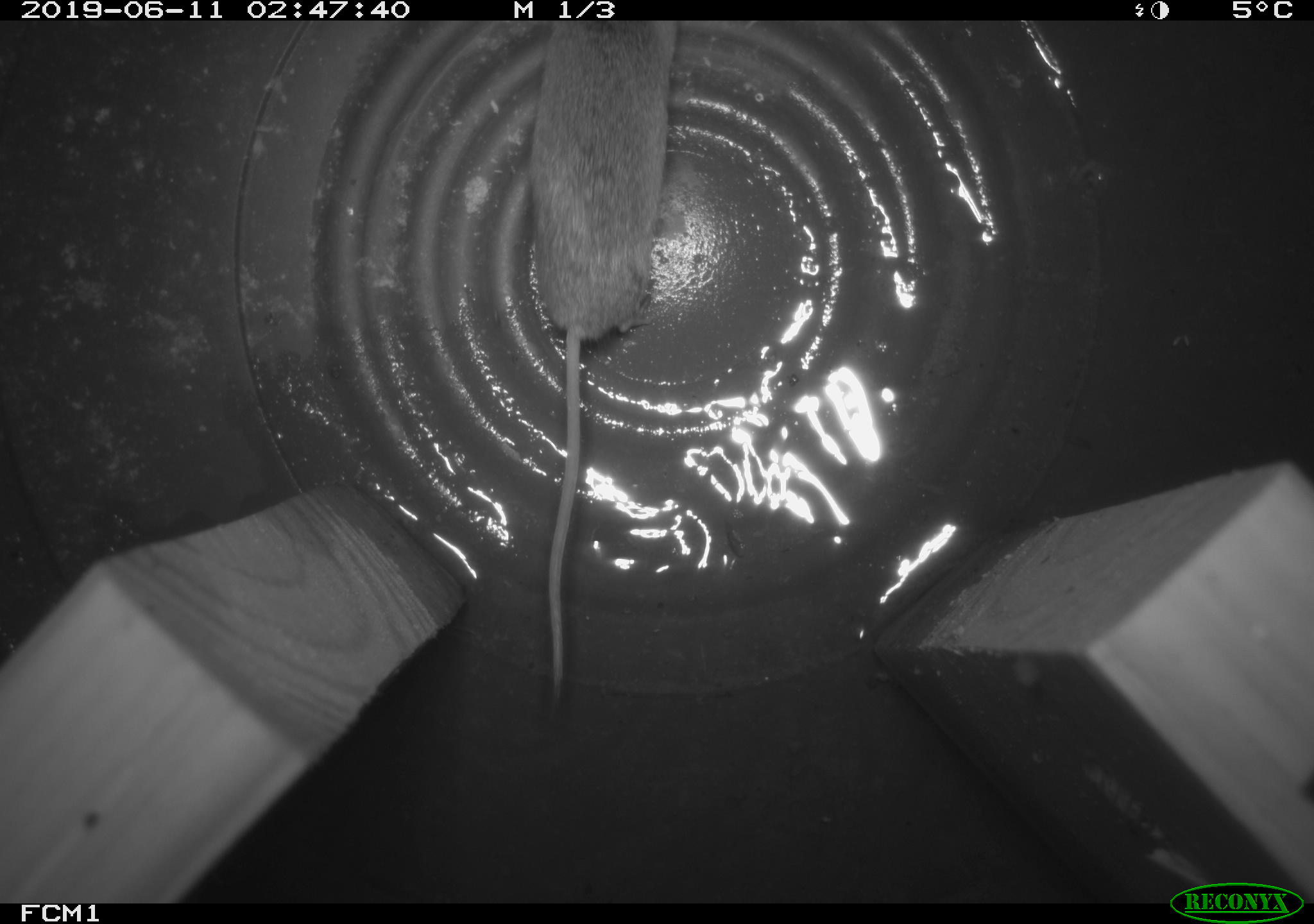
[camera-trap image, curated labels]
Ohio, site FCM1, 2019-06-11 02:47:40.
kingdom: Animalia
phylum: Chordata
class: Mammalia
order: Eulipotyphla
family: Soricidae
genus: Sorex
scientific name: Sorex cinereus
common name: masked shrew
Masked shrew (Sorex cinereus).